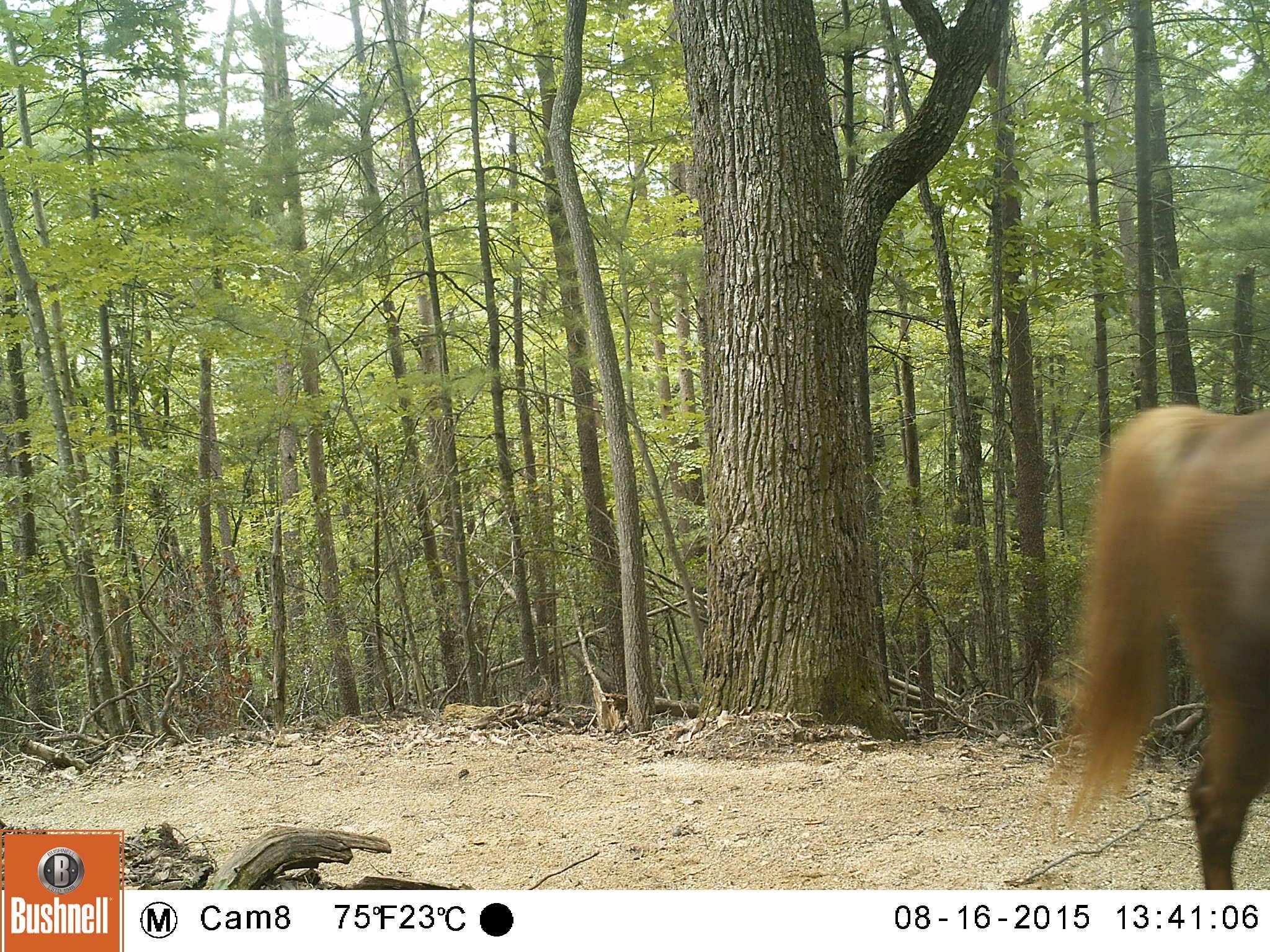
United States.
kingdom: Animalia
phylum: Chordata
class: Mammalia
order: Perissodactyla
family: Equidae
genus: Equus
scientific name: Equus caballus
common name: horse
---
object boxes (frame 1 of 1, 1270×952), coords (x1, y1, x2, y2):
Horse: (1049, 389, 1270, 890)